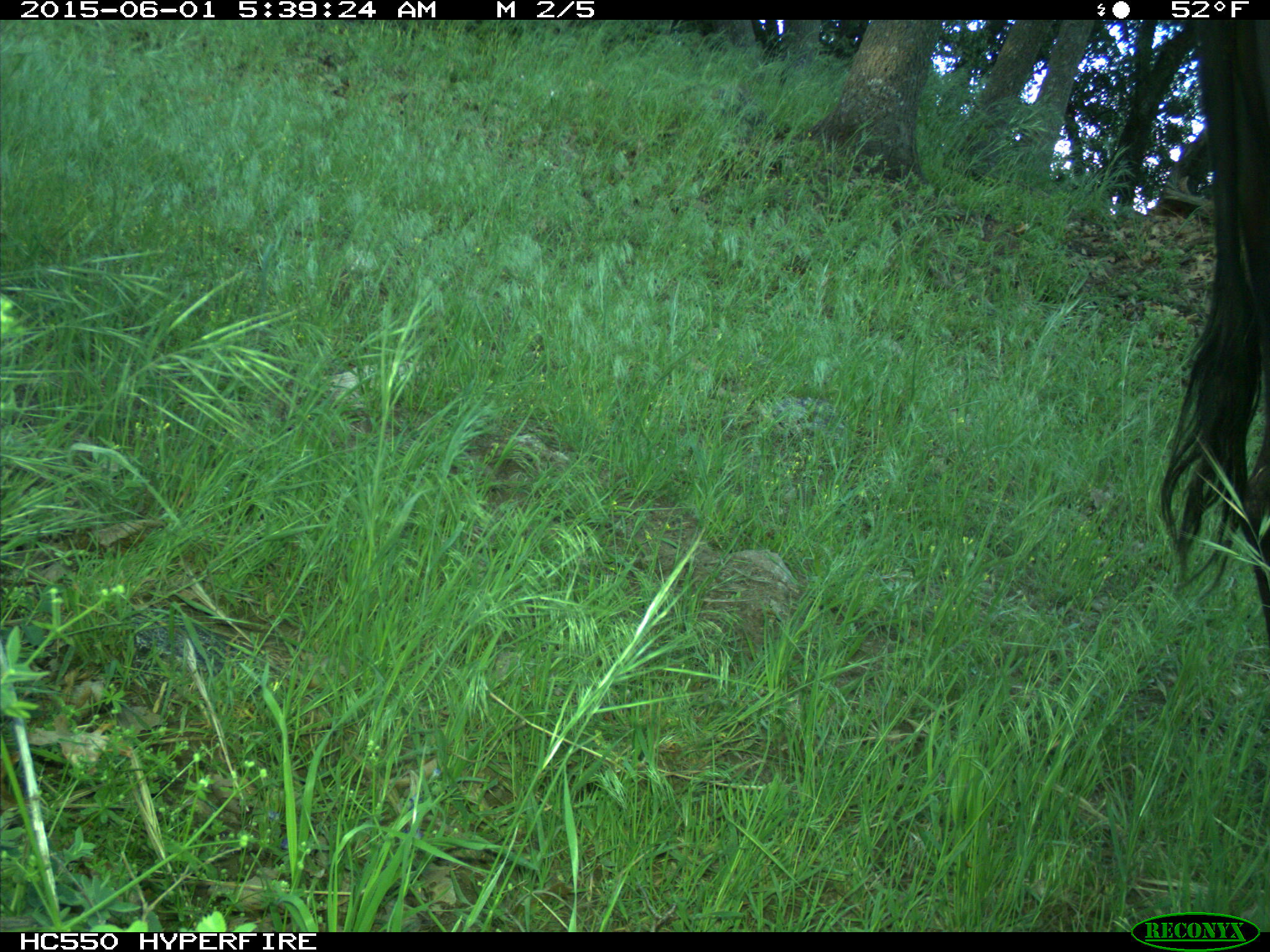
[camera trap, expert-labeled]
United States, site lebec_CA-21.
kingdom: Animalia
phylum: Chordata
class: Mammalia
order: Artiodactyla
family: Bovidae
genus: Bos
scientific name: Bos taurus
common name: domestic cow